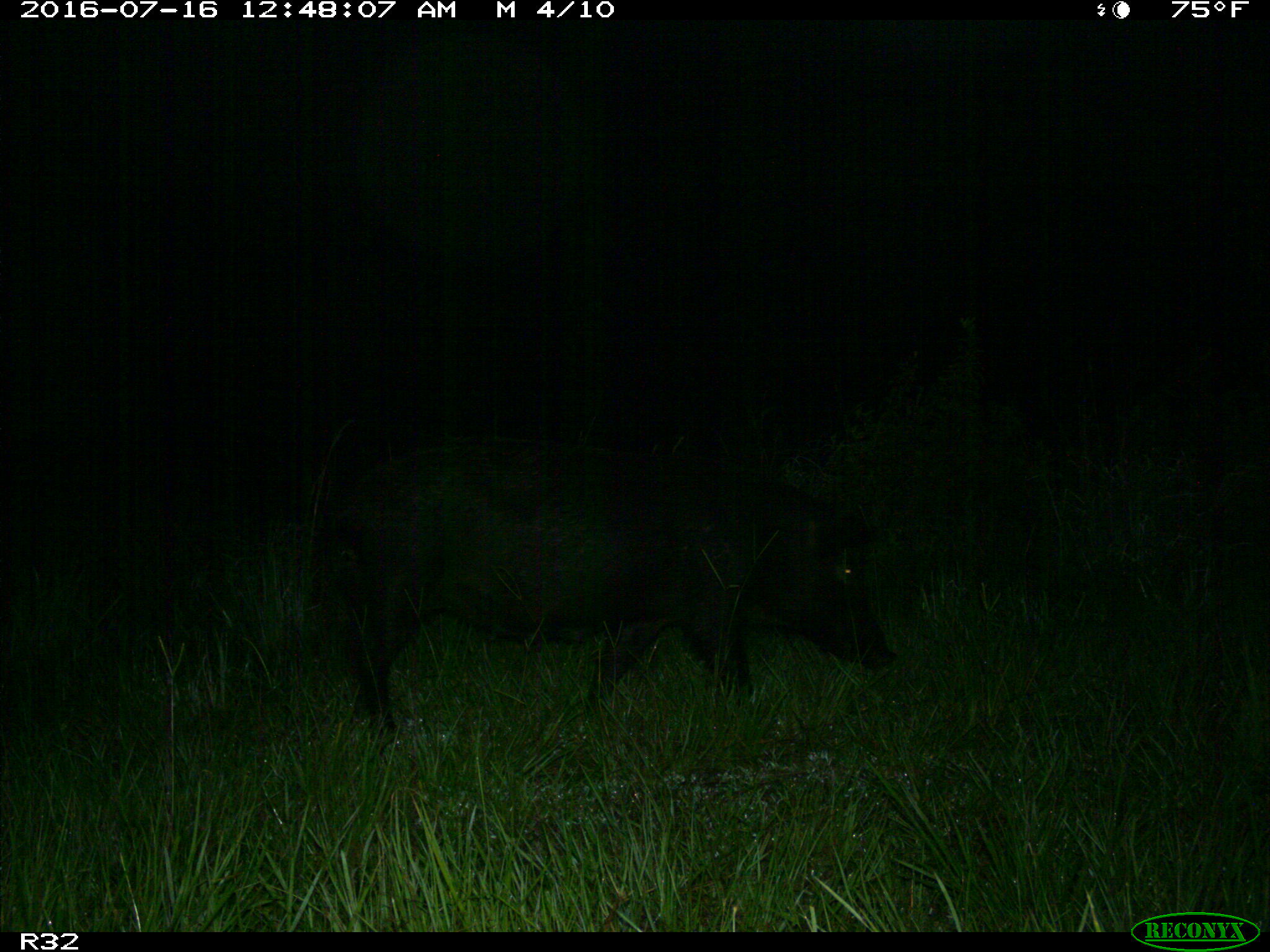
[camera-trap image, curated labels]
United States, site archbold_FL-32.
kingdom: Animalia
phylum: Chordata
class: Mammalia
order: Artiodactyla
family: Suidae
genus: Sus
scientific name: Sus scrofa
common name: wild boar